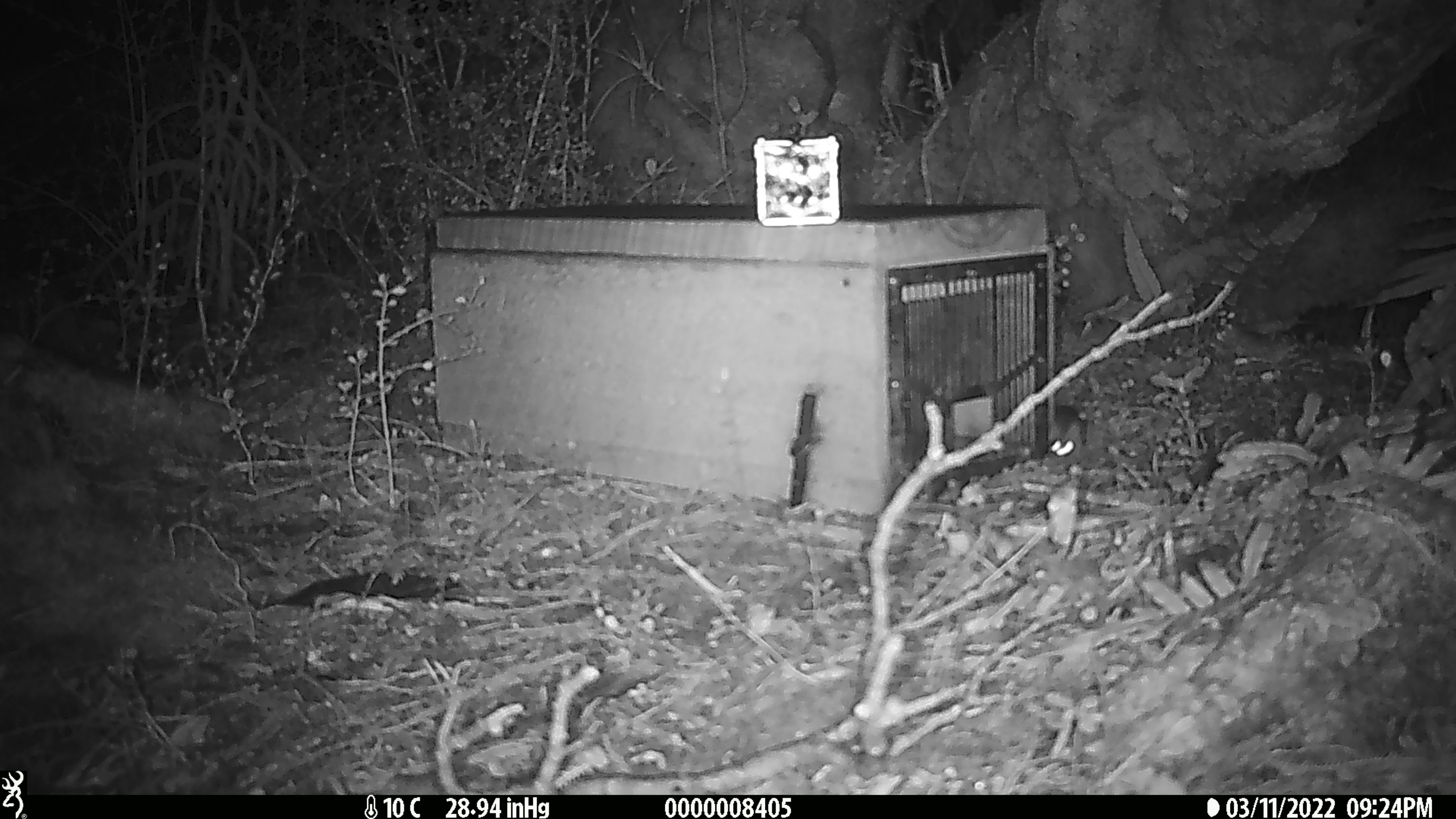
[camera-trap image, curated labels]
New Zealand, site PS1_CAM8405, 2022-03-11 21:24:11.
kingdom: Animalia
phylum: Chordata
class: Mammalia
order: Rodentia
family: Muridae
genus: Mus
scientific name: Mus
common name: mouse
Mouse (Mus).